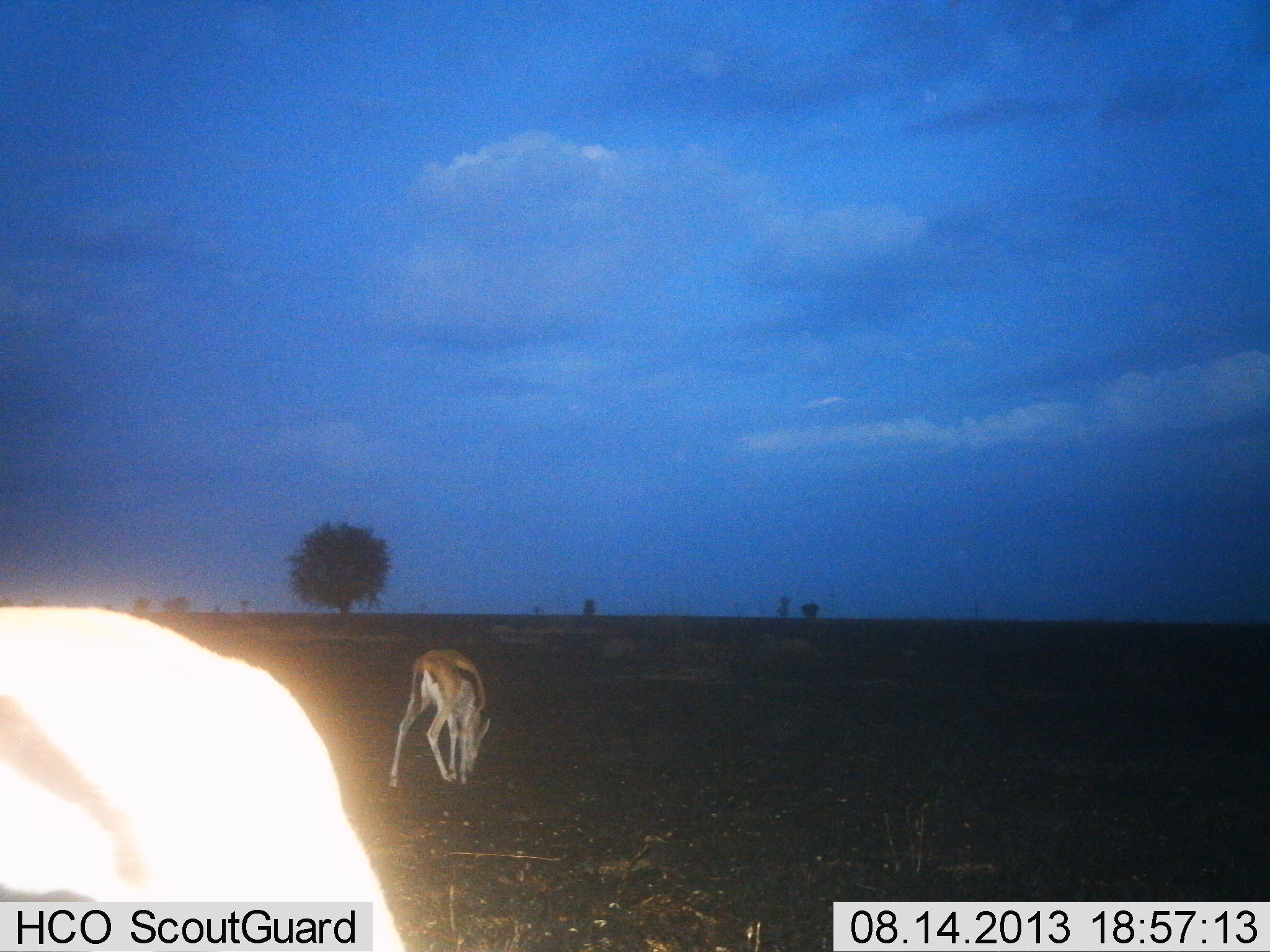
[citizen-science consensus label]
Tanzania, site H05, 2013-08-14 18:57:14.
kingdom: Animalia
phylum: Chordata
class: Mammalia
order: Artiodactyla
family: Bovidae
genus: Eudorcas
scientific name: Eudorcas thomsonii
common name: thomson's gazelle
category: gazellethomsons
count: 2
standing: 25%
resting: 0%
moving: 0%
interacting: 0%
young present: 0%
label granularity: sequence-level